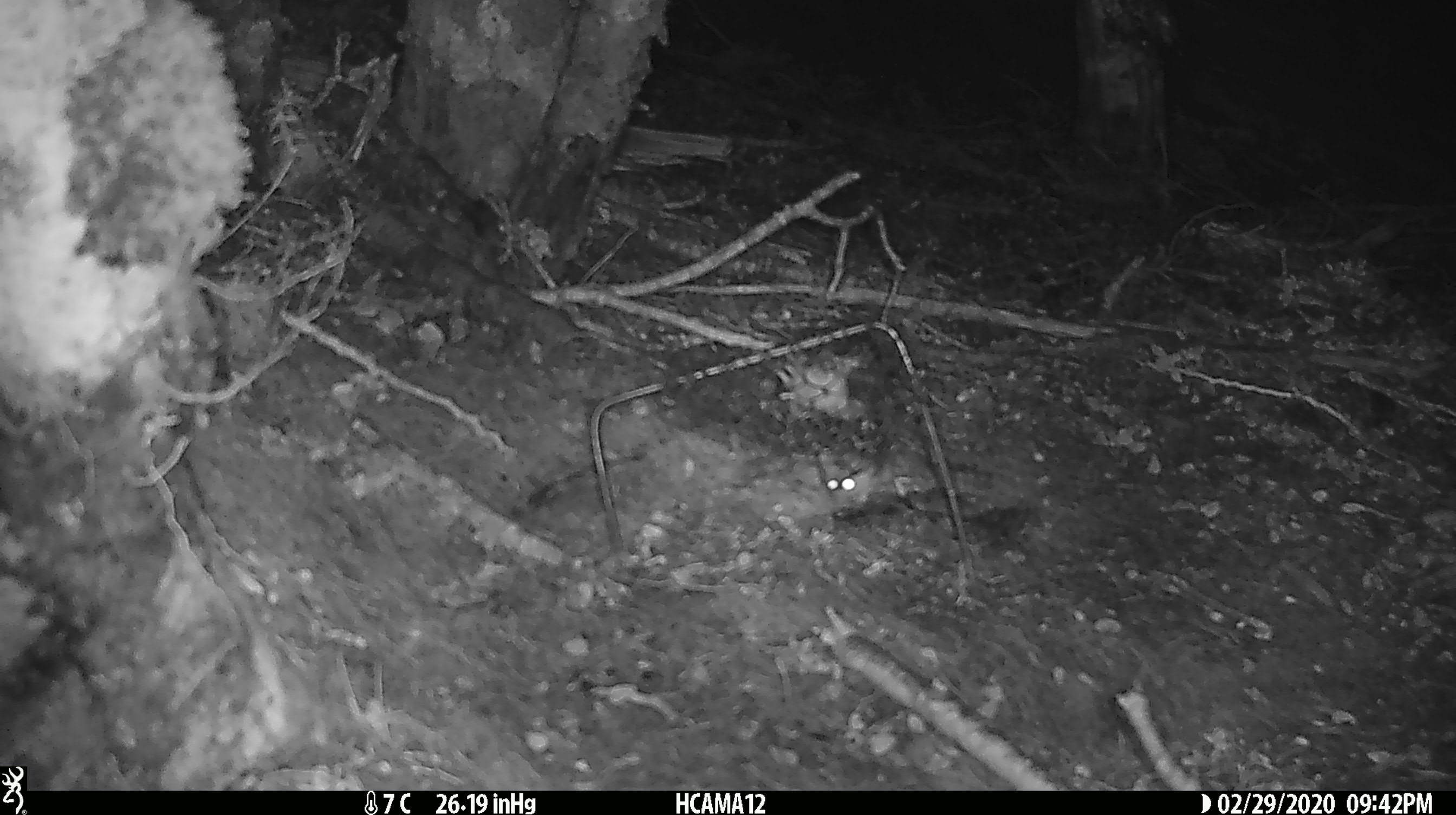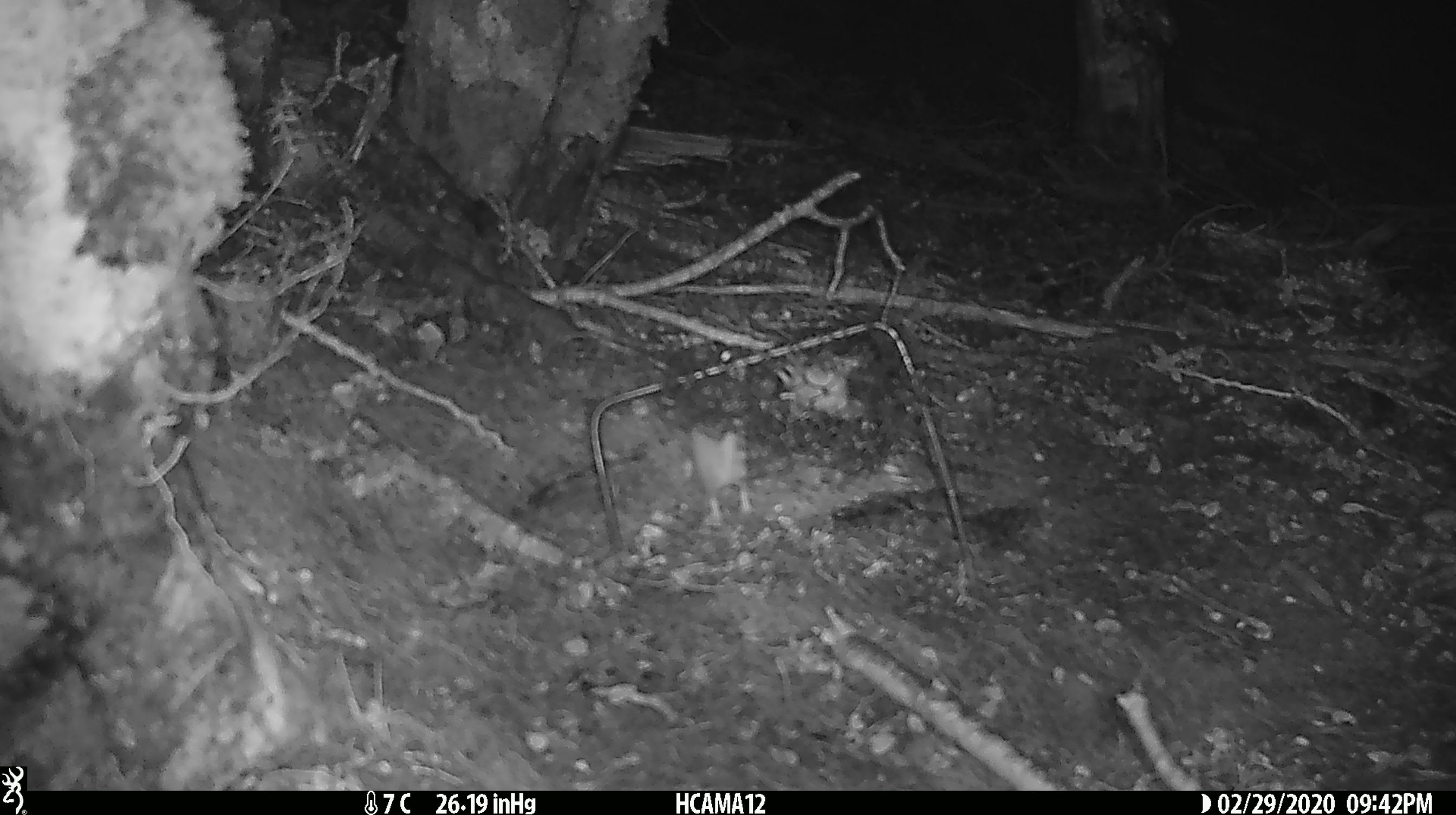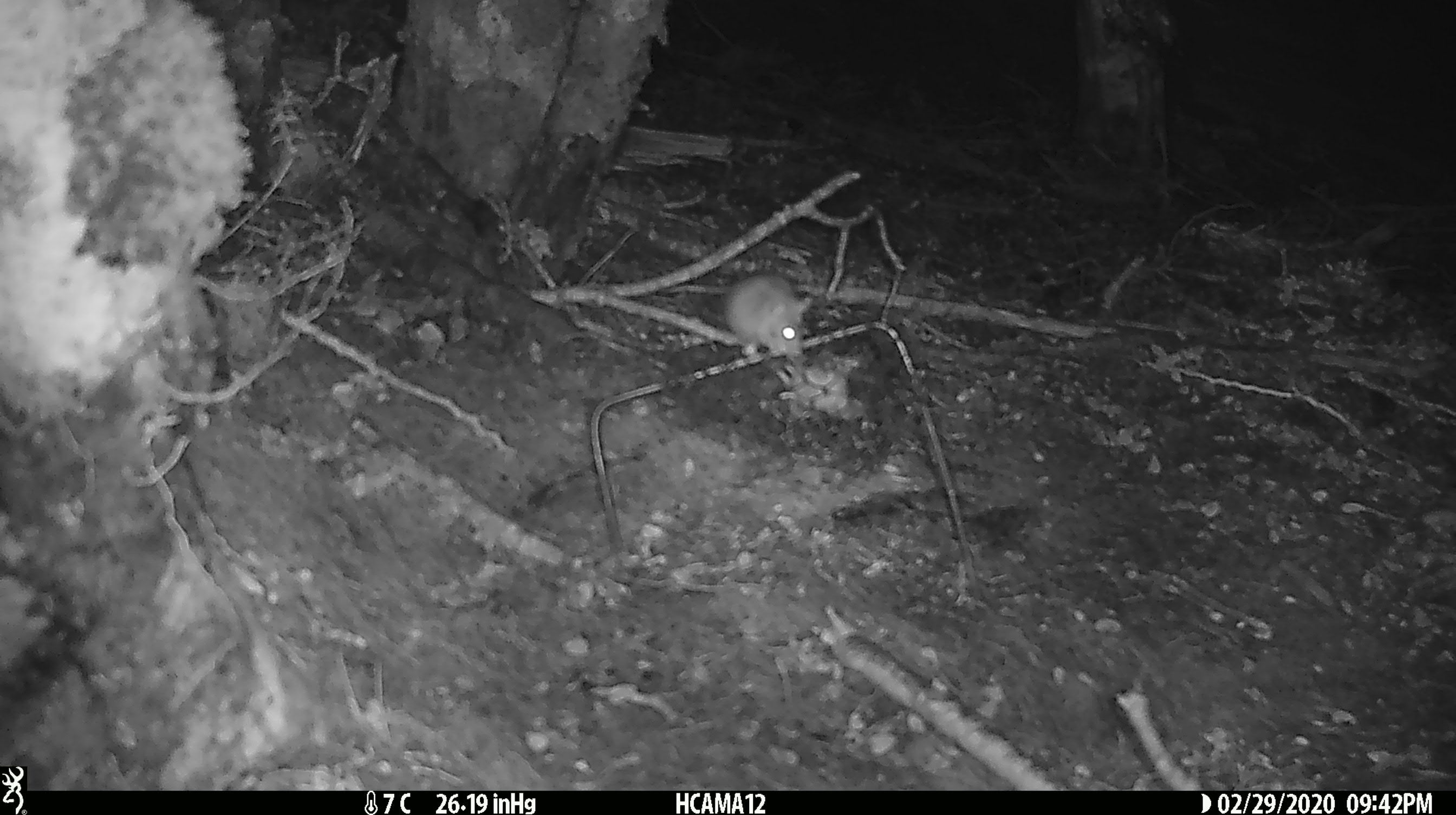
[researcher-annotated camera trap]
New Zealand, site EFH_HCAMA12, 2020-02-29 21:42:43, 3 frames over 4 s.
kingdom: Animalia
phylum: Chordata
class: Mammalia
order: Rodentia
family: Muridae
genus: Mus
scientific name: Mus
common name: mouse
Mouse (Mus).